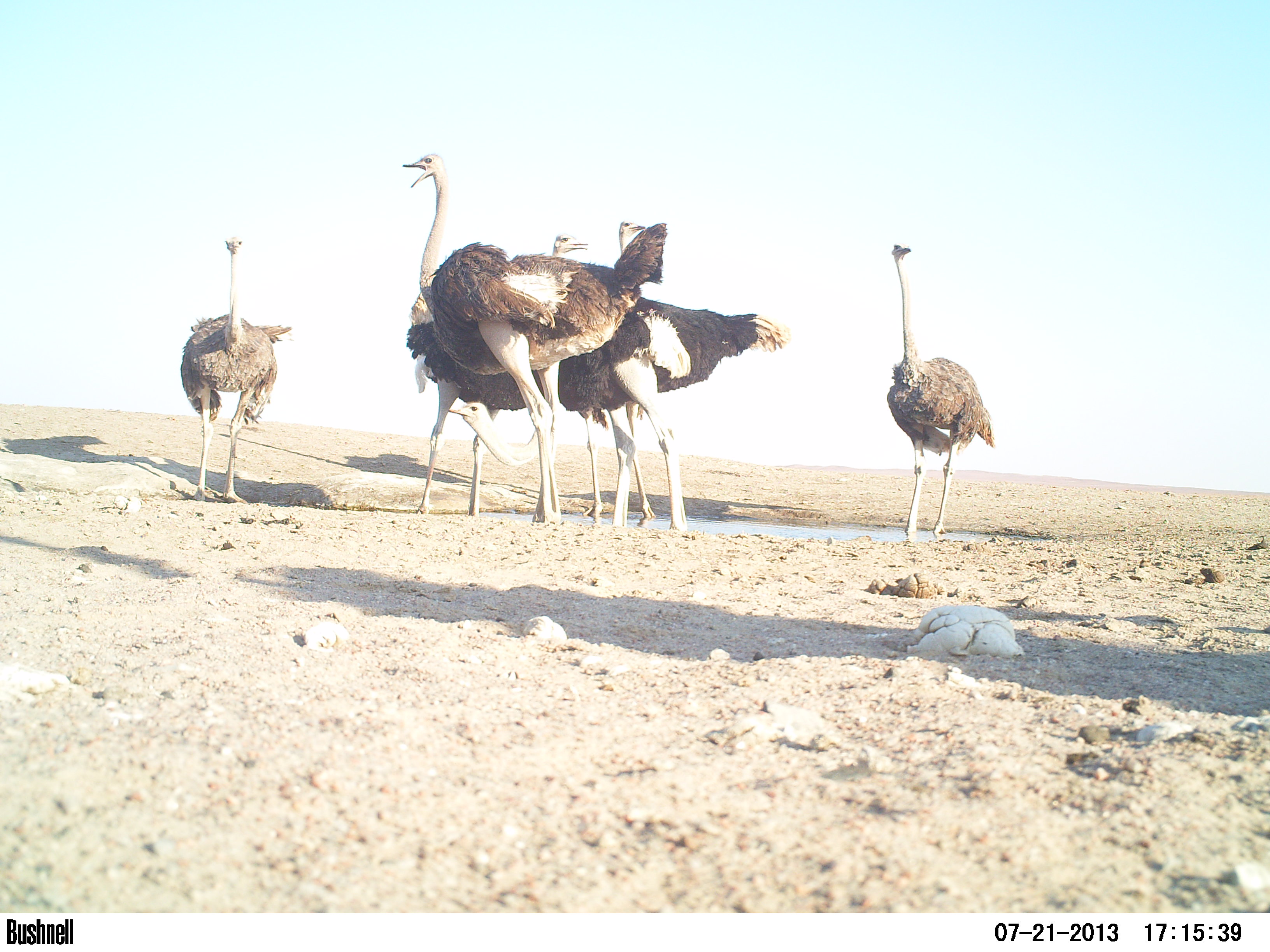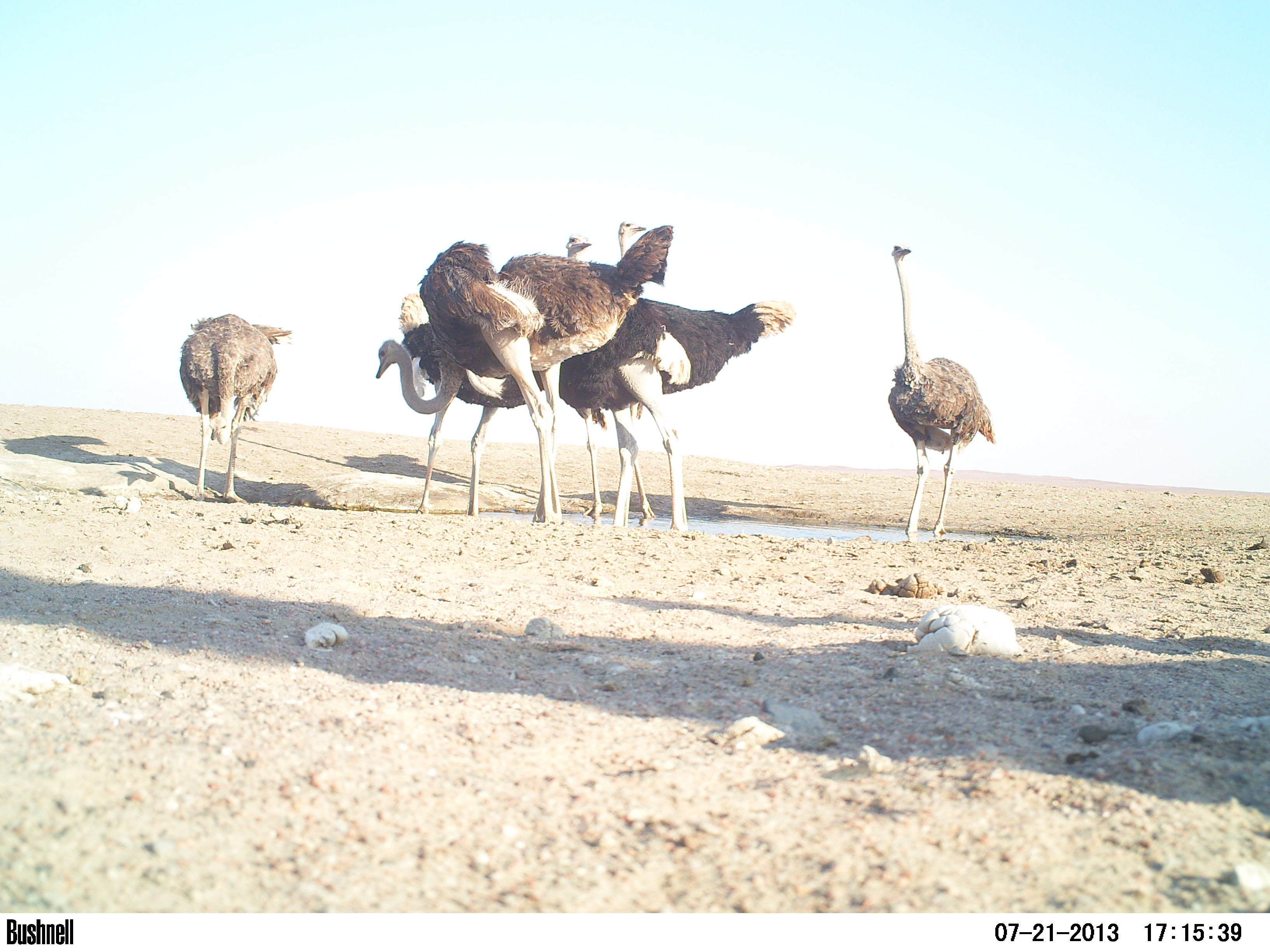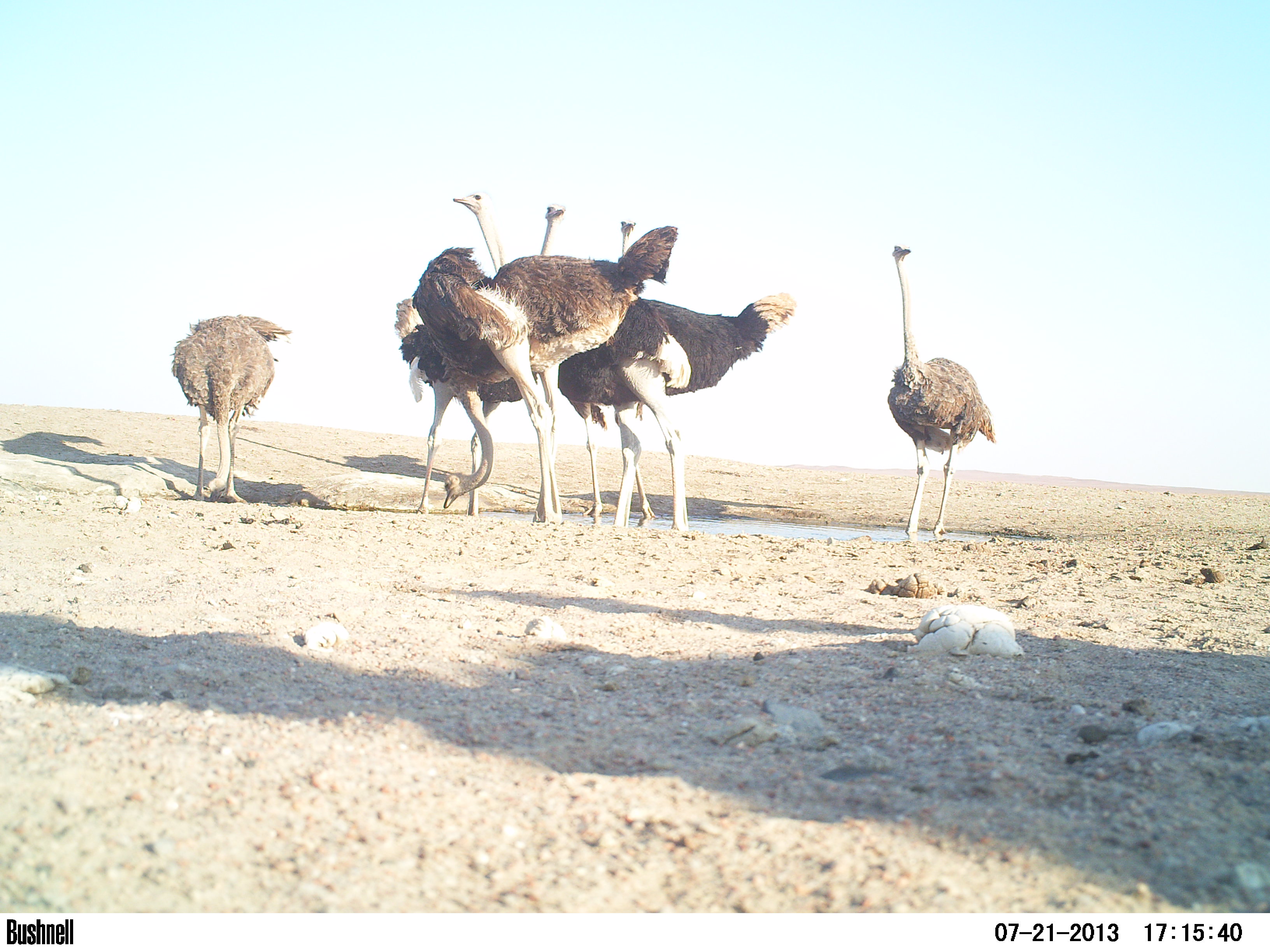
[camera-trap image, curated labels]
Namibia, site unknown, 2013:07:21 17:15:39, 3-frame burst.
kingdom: Animalia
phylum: Chordata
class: Aves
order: Struthioniformes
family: Struthionidae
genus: Struthio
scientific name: Struthio camelus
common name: common ostrich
Struthio camelus (common ostrich).